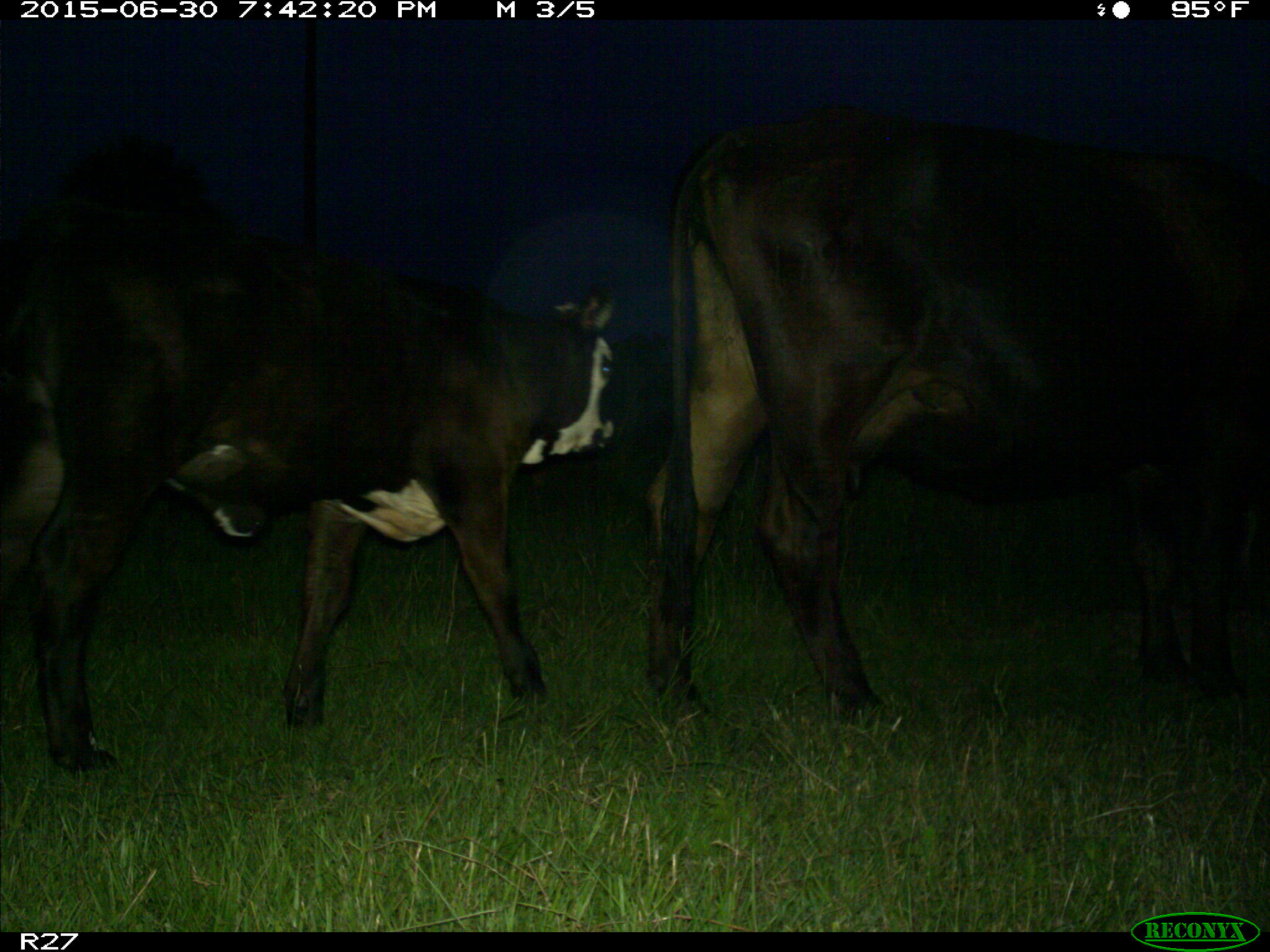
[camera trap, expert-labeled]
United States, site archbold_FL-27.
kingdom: Animalia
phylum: Chordata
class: Mammalia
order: Artiodactyla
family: Bovidae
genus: Bos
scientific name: Bos taurus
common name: domestic cow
Bos taurus (domestic cow).